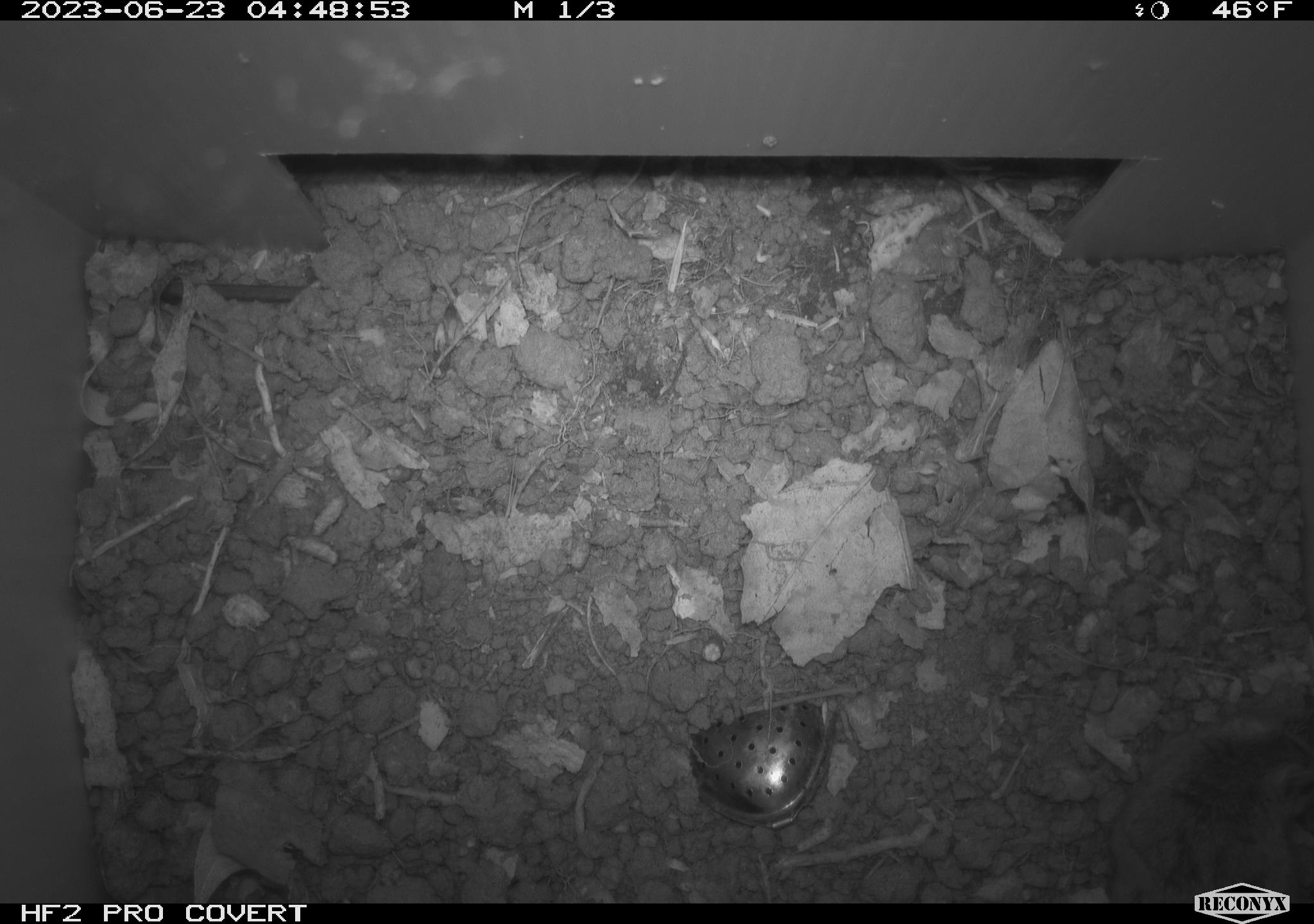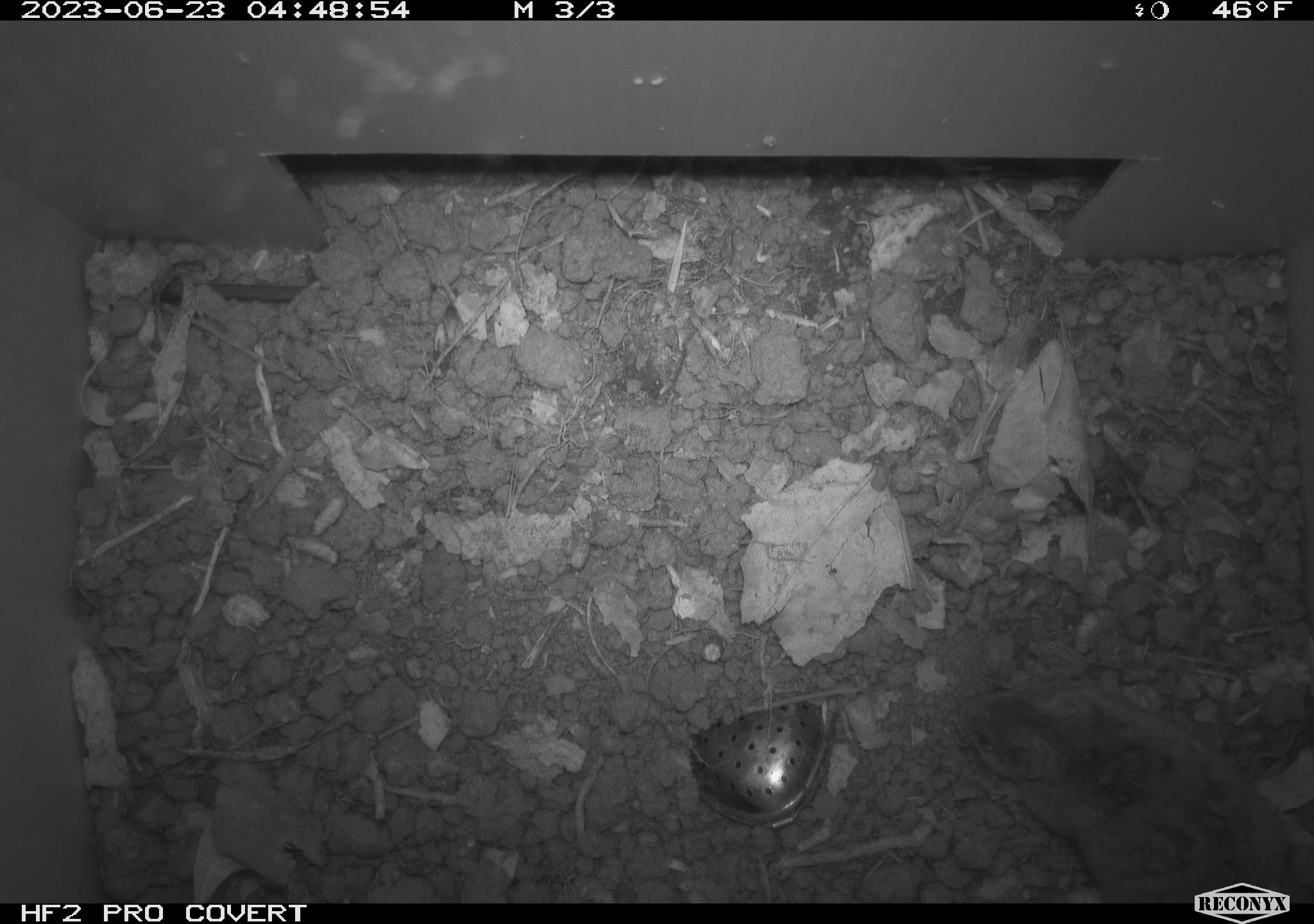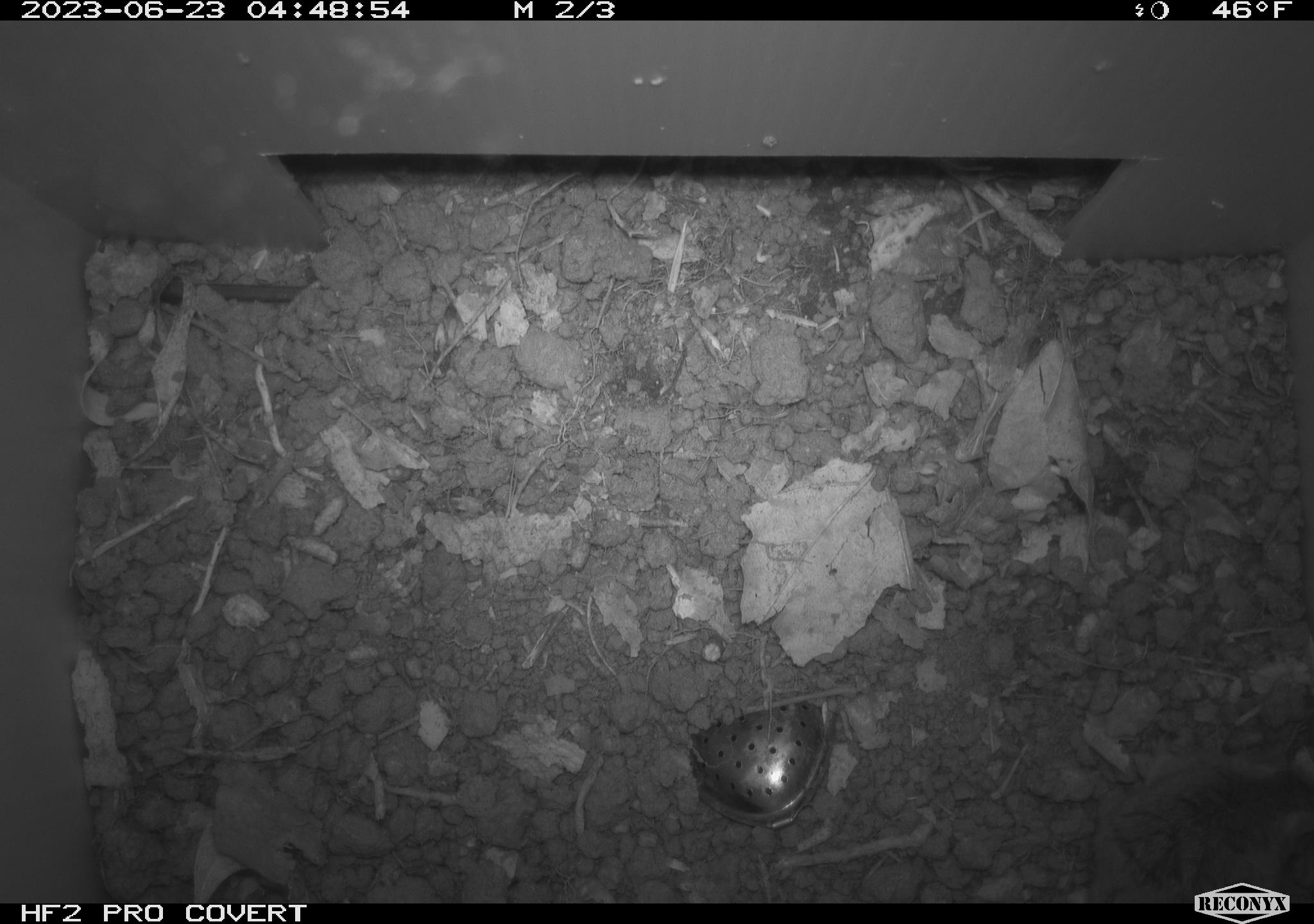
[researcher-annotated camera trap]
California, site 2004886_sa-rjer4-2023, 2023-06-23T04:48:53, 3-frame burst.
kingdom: Animalia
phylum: Chordata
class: Mammalia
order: Rodentia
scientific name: Rodentia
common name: mouse species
Mouse species (Rodentia).